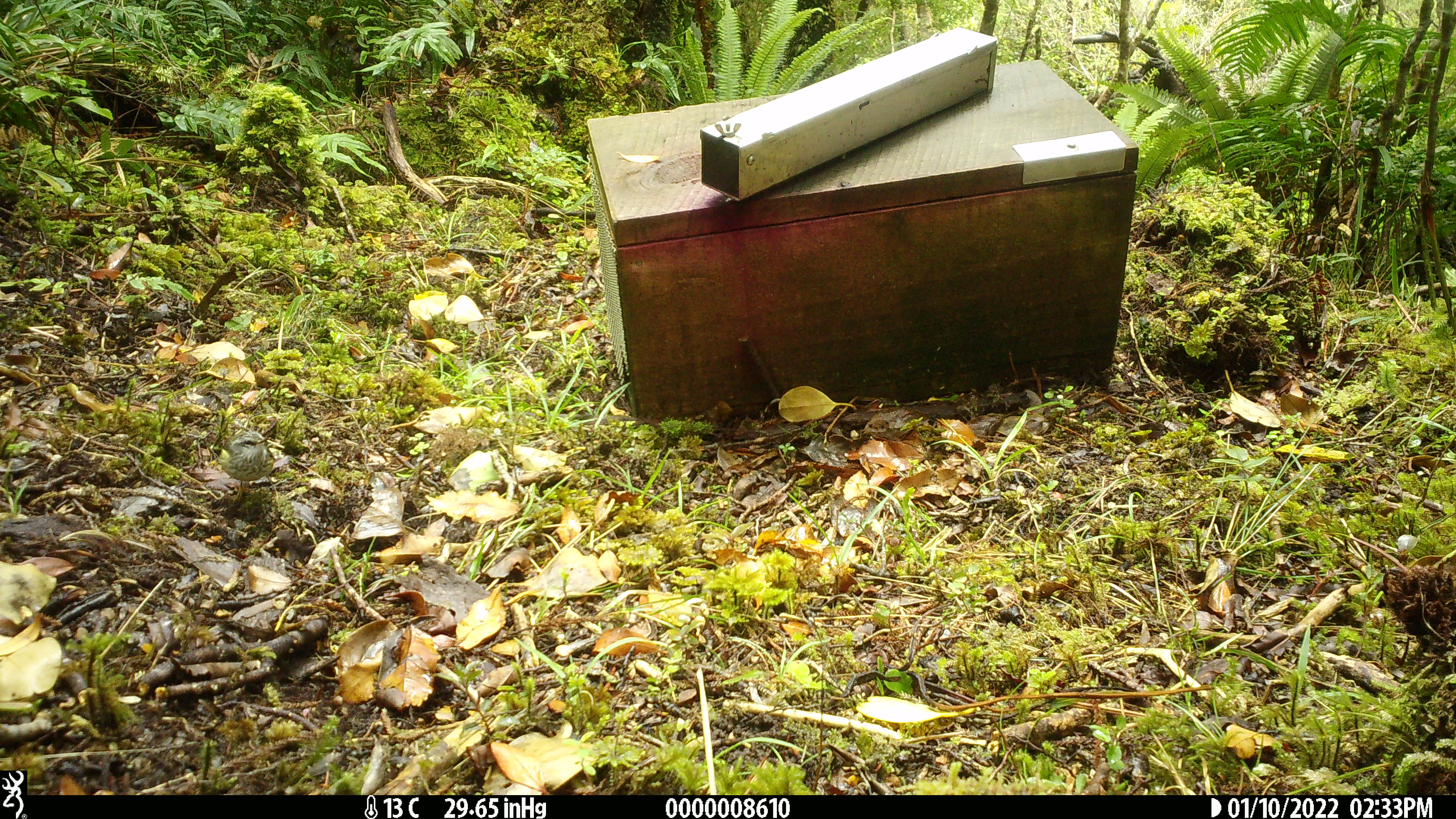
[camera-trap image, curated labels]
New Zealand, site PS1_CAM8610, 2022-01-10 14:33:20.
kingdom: Animalia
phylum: Chordata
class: Aves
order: Passeriformes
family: Acanthisittidae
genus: Acanthisitta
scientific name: Acanthisitta chloris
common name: rifleman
Rifleman (Acanthisitta chloris).